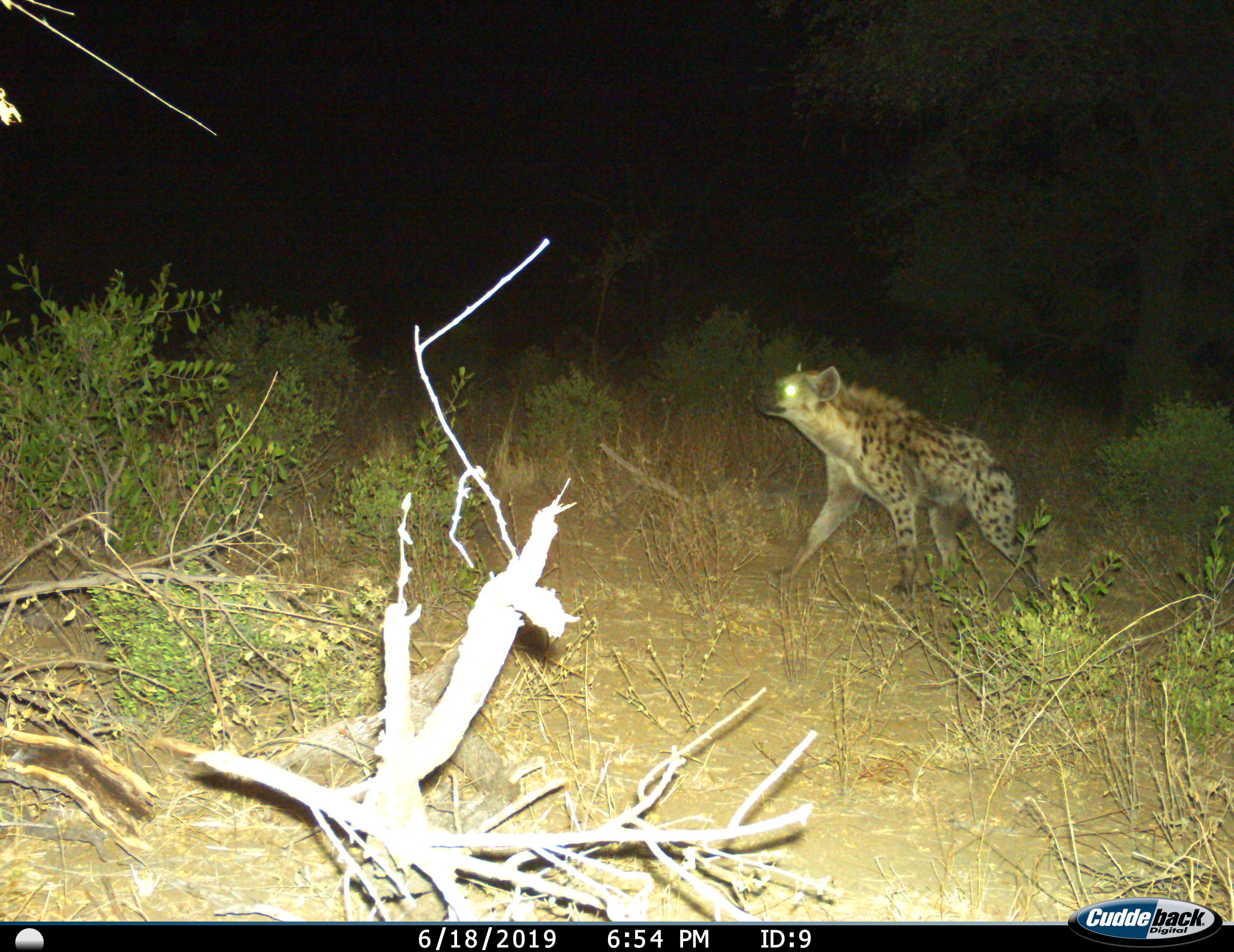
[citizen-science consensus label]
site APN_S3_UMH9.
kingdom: Animalia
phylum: Chordata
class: Mammalia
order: Carnivora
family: Hyaenidae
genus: Crocuta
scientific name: Crocuta crocuta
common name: spotted hyena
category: hyenaspotted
Hyenaspotted (spotted hyena) (Crocuta crocuta), count 1. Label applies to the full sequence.